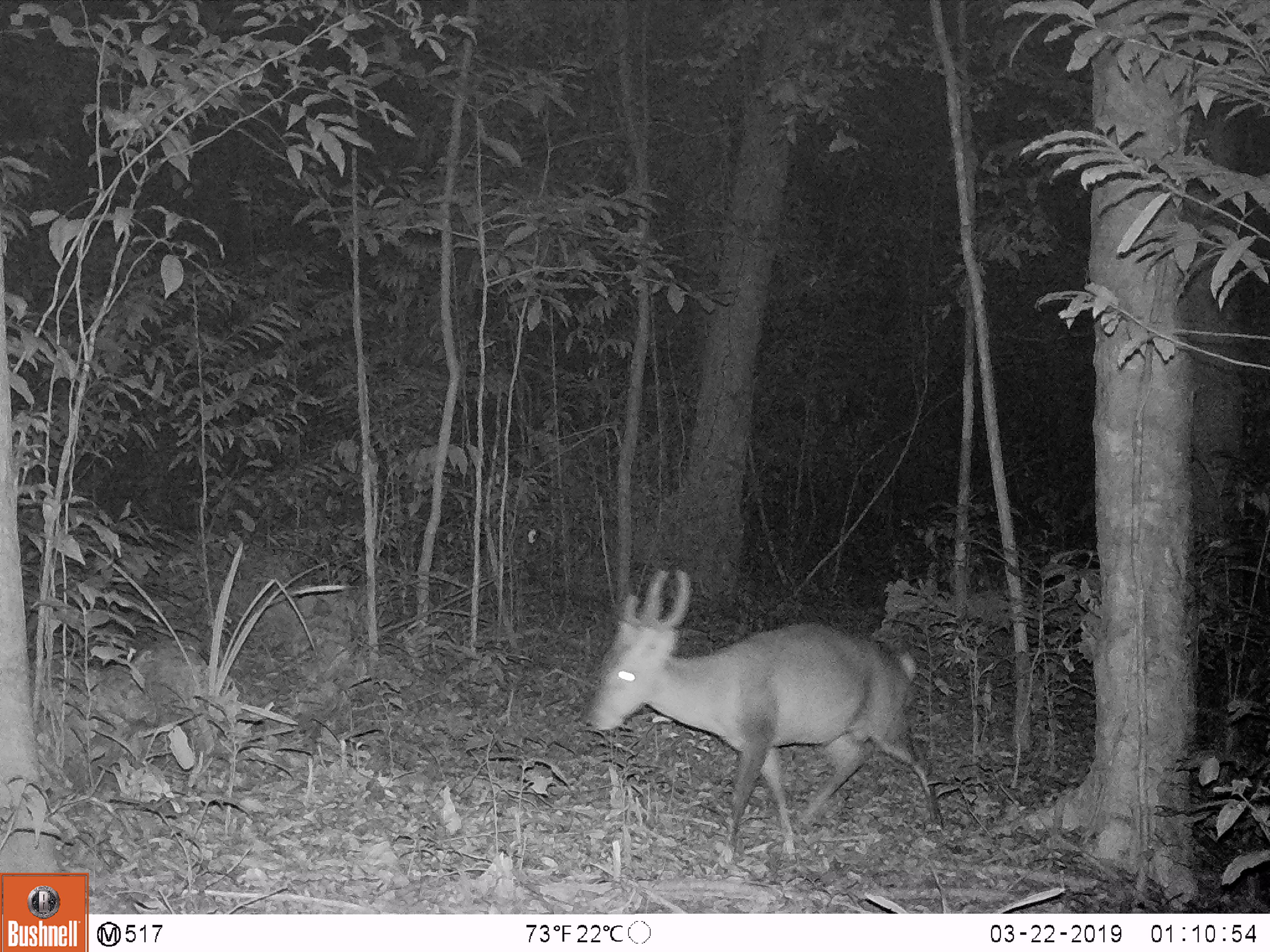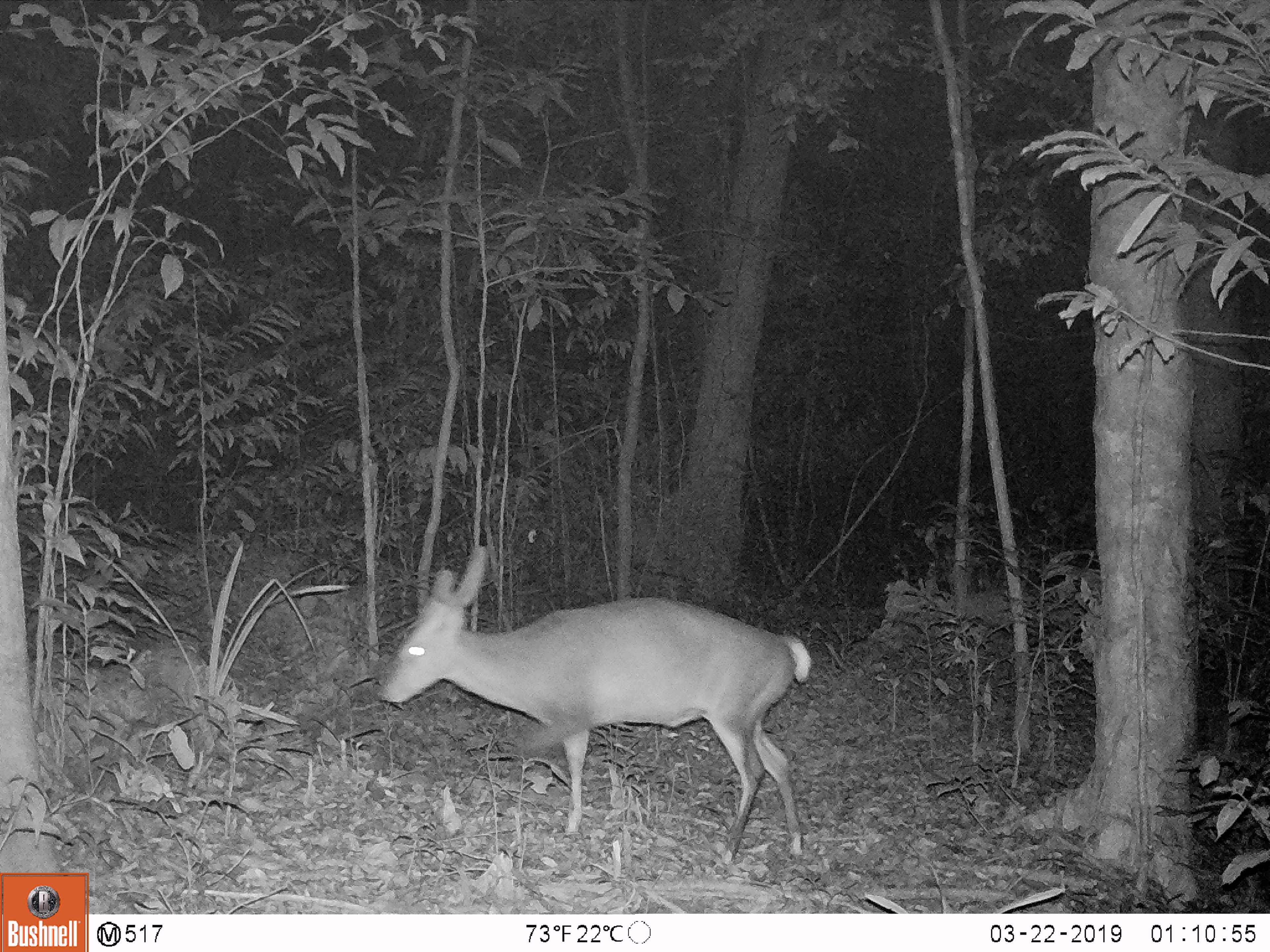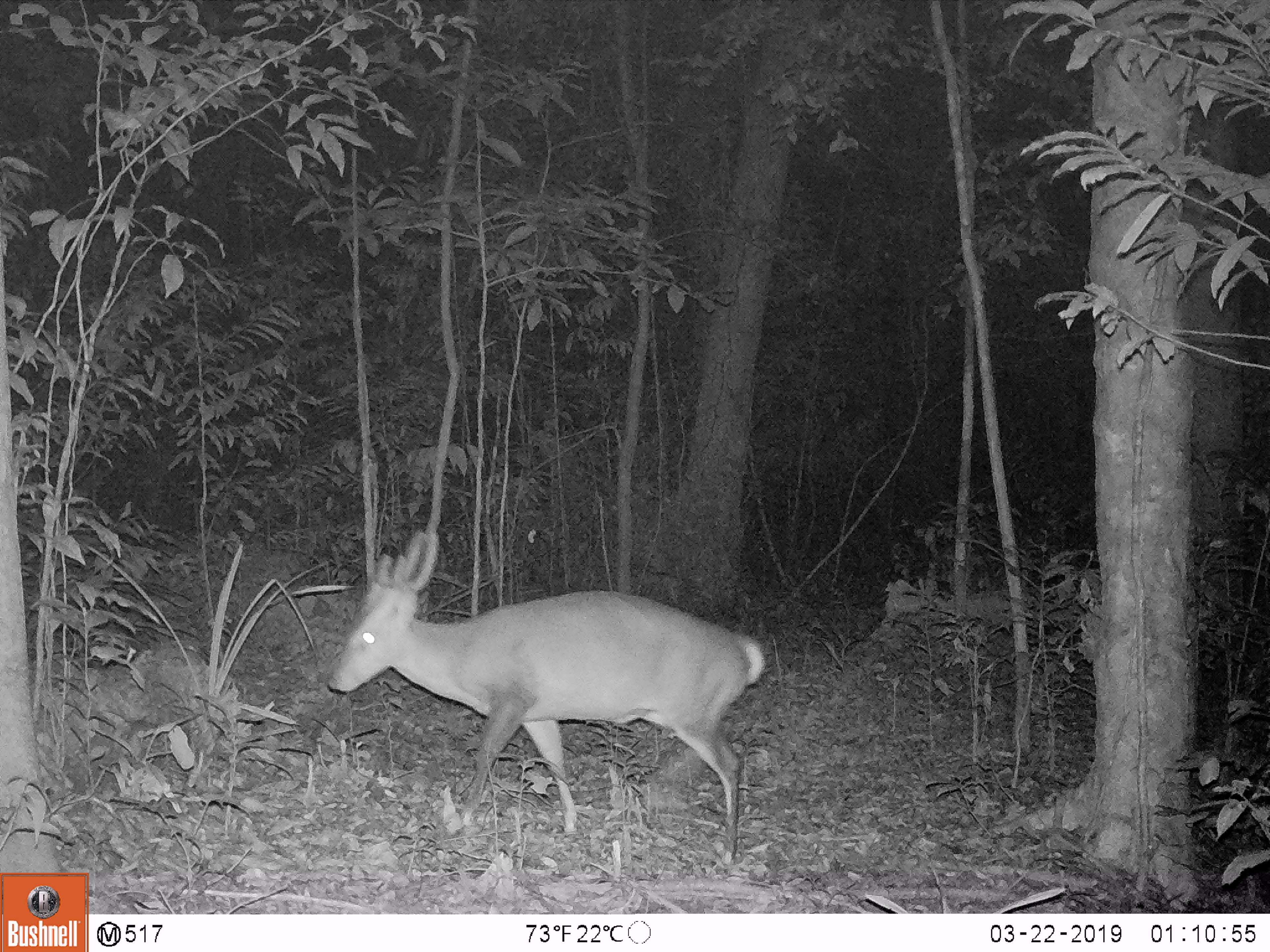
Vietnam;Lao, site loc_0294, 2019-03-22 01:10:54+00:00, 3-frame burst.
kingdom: Animalia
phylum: Chordata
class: Mammalia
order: Artiodactyla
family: Cervidae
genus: Muntiacus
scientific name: Muntiacus vuquangensis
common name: large-antlered muntjac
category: large antlered muntjac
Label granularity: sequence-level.